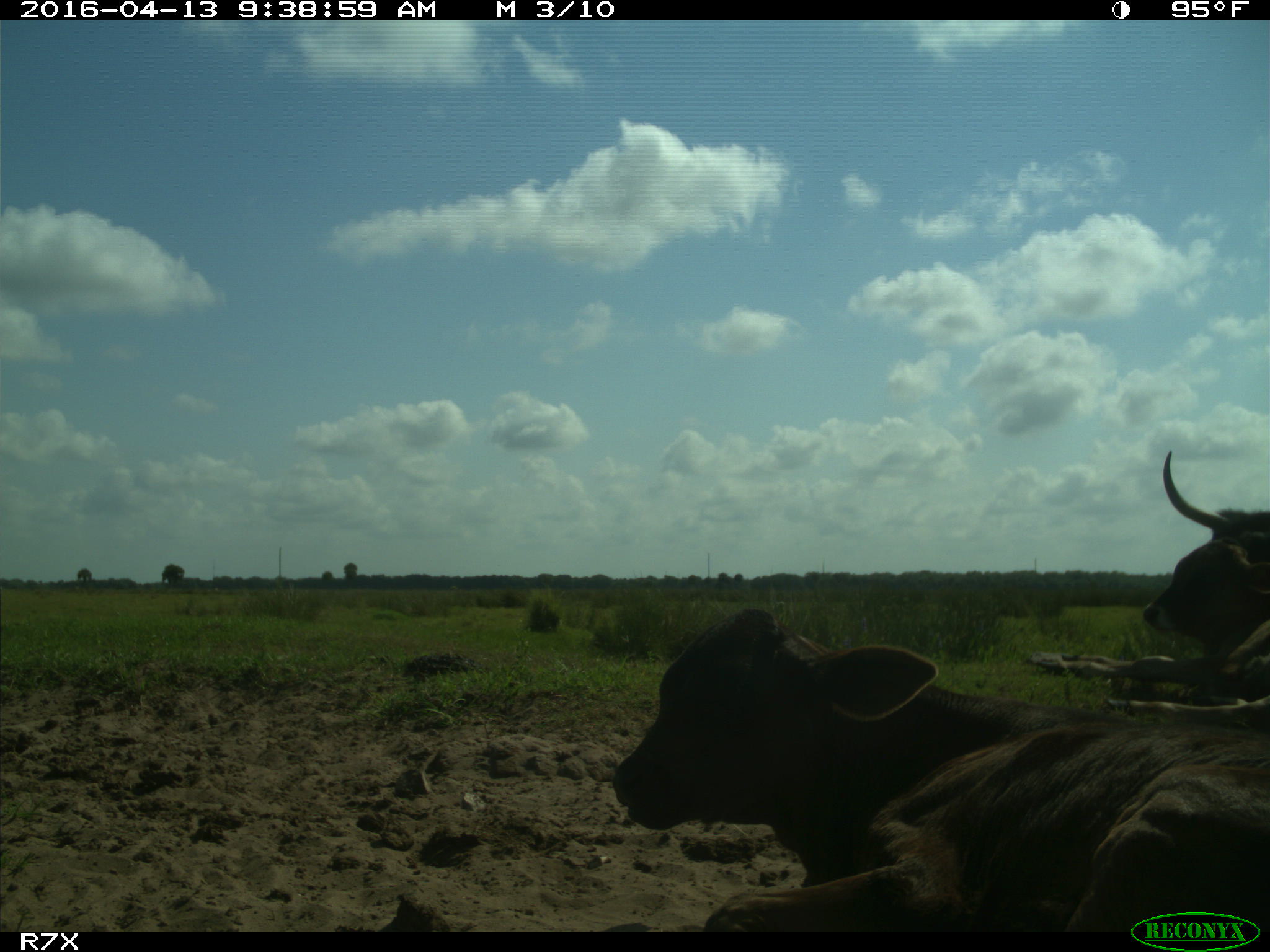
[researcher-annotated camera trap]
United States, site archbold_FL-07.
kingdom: Animalia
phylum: Chordata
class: Mammalia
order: Artiodactyla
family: Bovidae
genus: Bos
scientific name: Bos taurus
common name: domestic cow